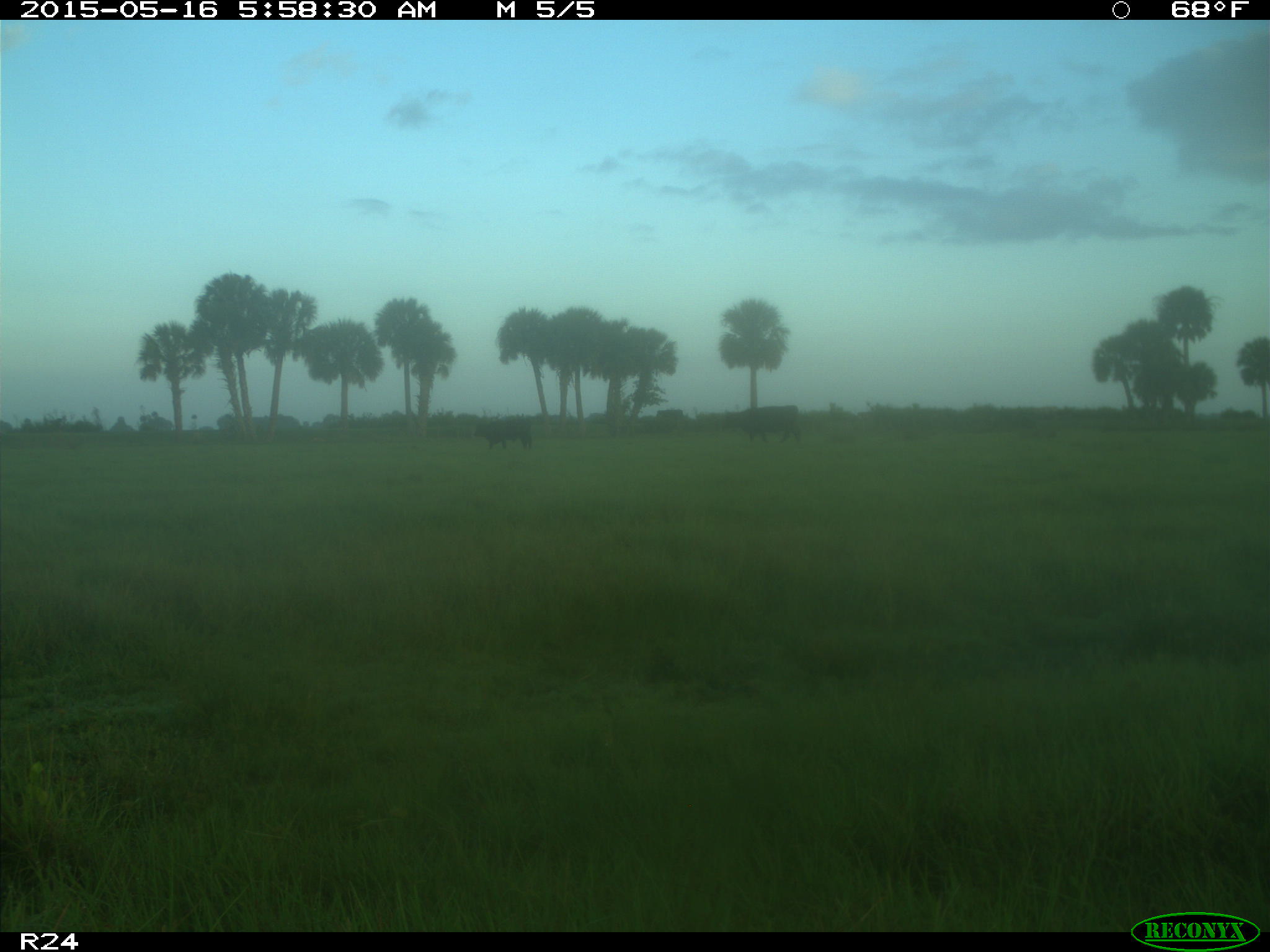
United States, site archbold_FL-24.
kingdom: Animalia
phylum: Chordata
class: Mammalia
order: Artiodactyla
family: Bovidae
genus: Bos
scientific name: Bos taurus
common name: domestic cow